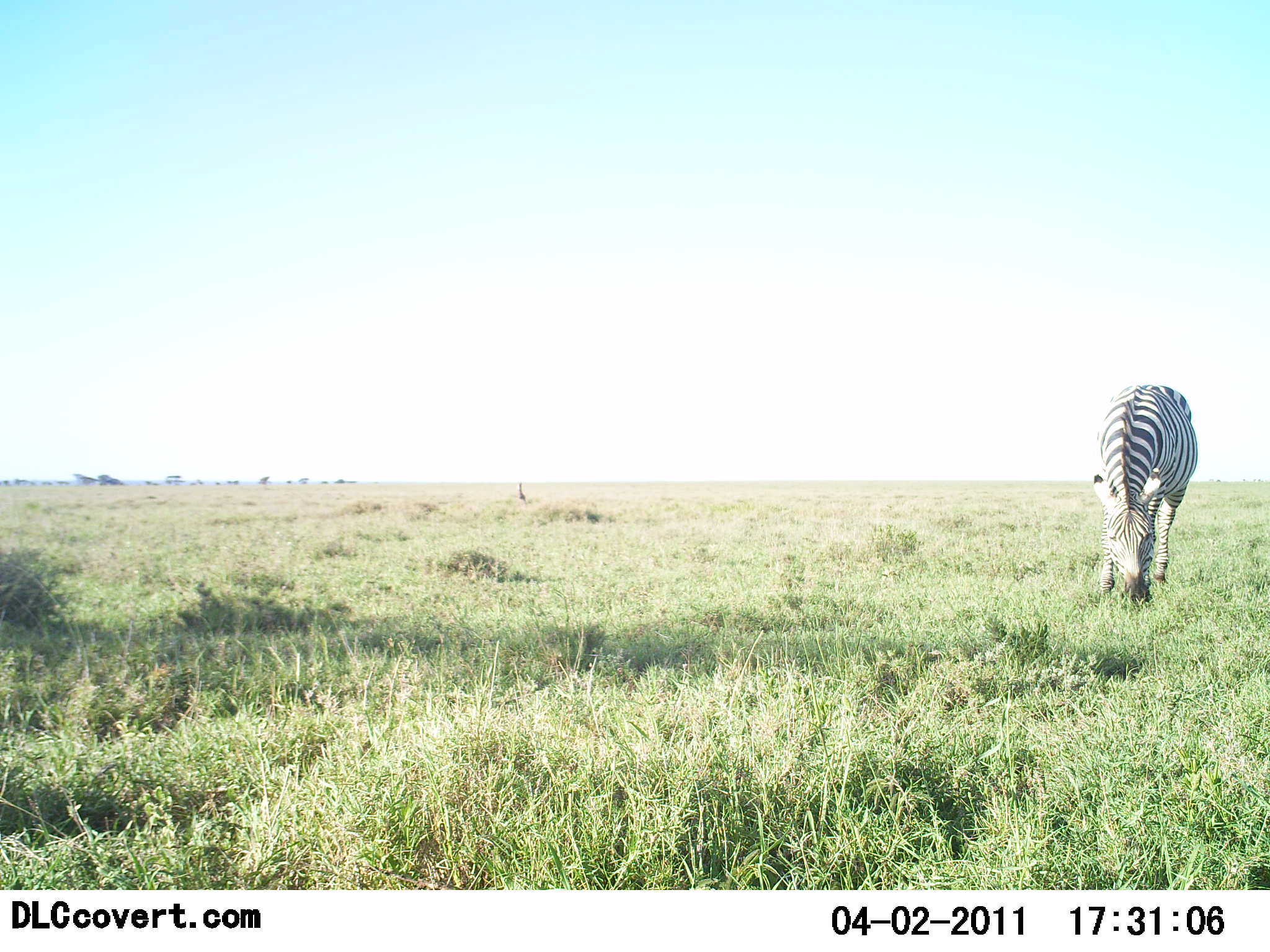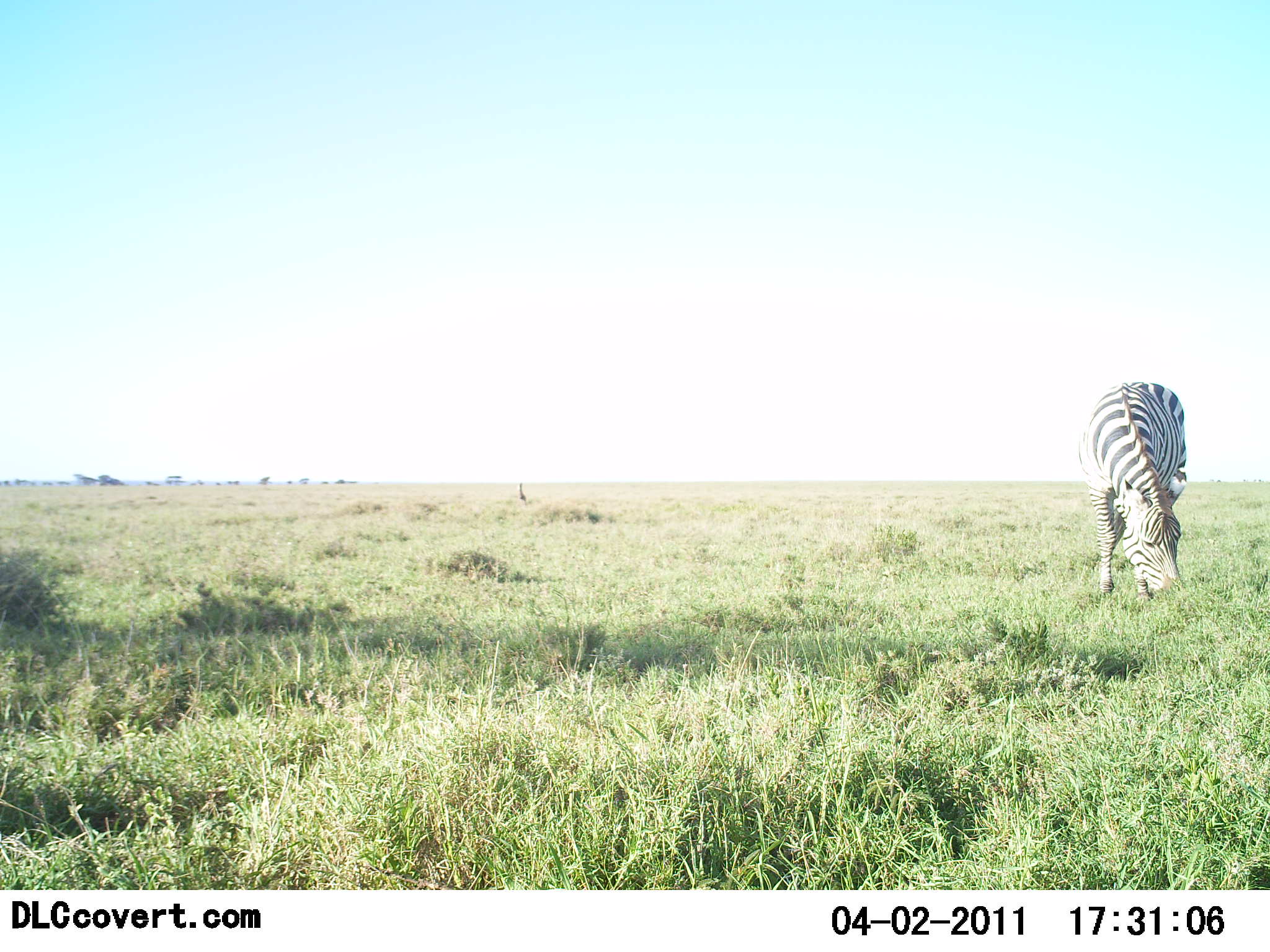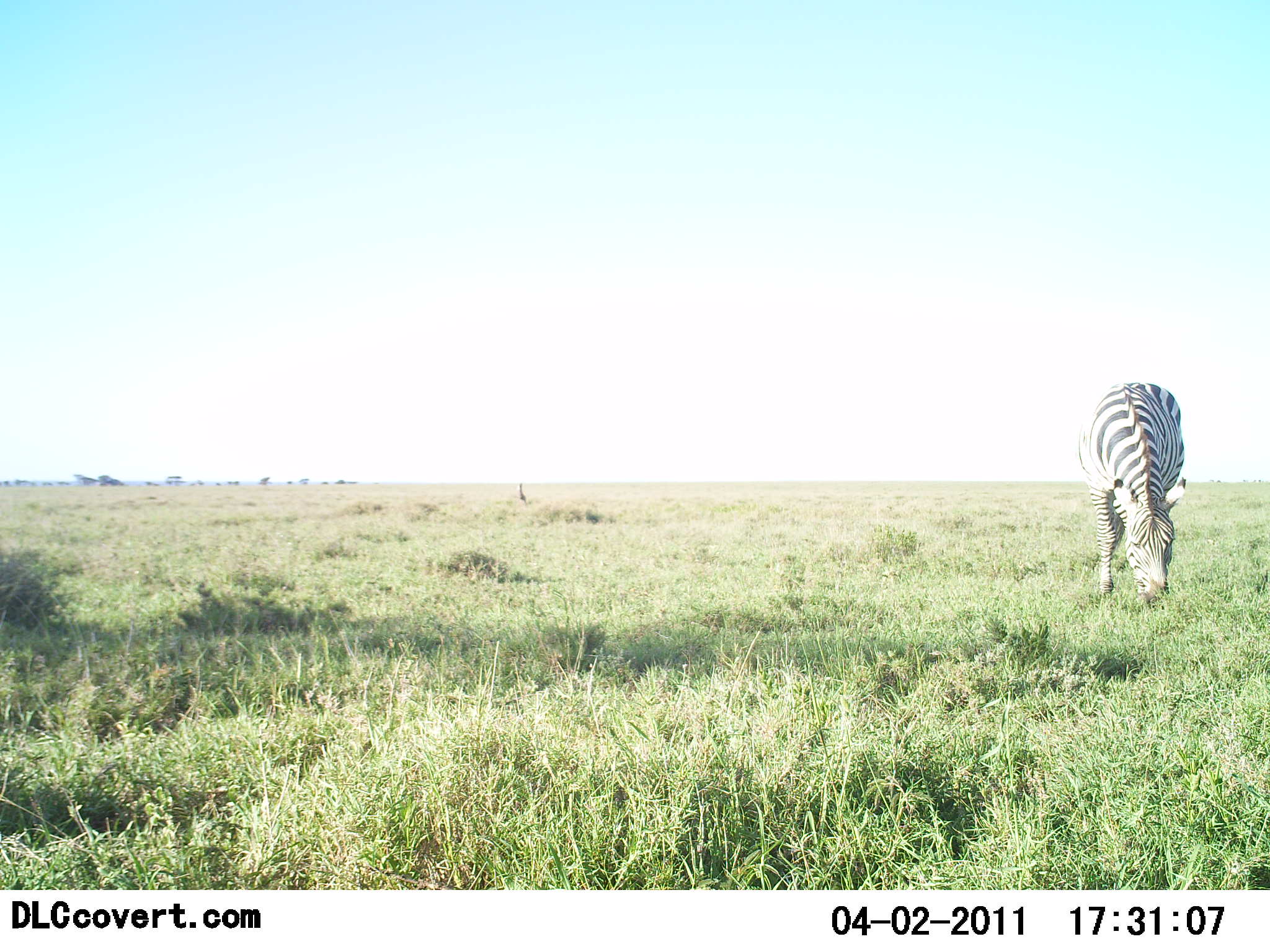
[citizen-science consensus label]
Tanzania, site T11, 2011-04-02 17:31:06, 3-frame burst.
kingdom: Animalia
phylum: Chordata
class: Mammalia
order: Perissodactyla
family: Equidae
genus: Equus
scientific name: Equus quagga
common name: plains zebra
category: zebra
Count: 1.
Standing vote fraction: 25%.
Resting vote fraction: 0%.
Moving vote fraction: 0%.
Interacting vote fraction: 0%.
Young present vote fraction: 0%.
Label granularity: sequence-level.